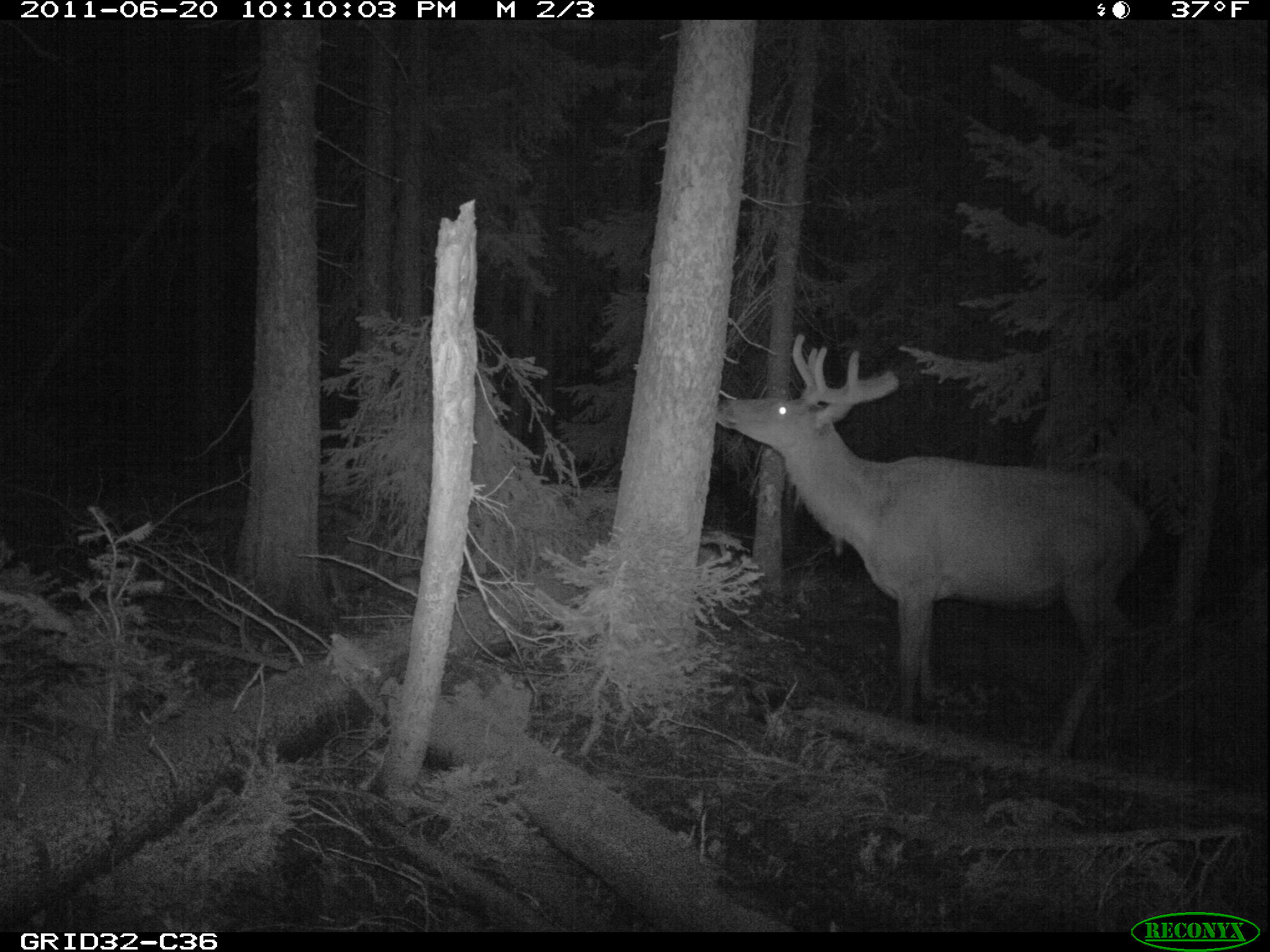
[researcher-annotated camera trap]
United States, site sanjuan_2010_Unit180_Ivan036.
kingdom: Animalia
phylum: Chordata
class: Mammalia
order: Artiodactyla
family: Cervidae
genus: Cervus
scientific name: Cervus elaphus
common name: red deer